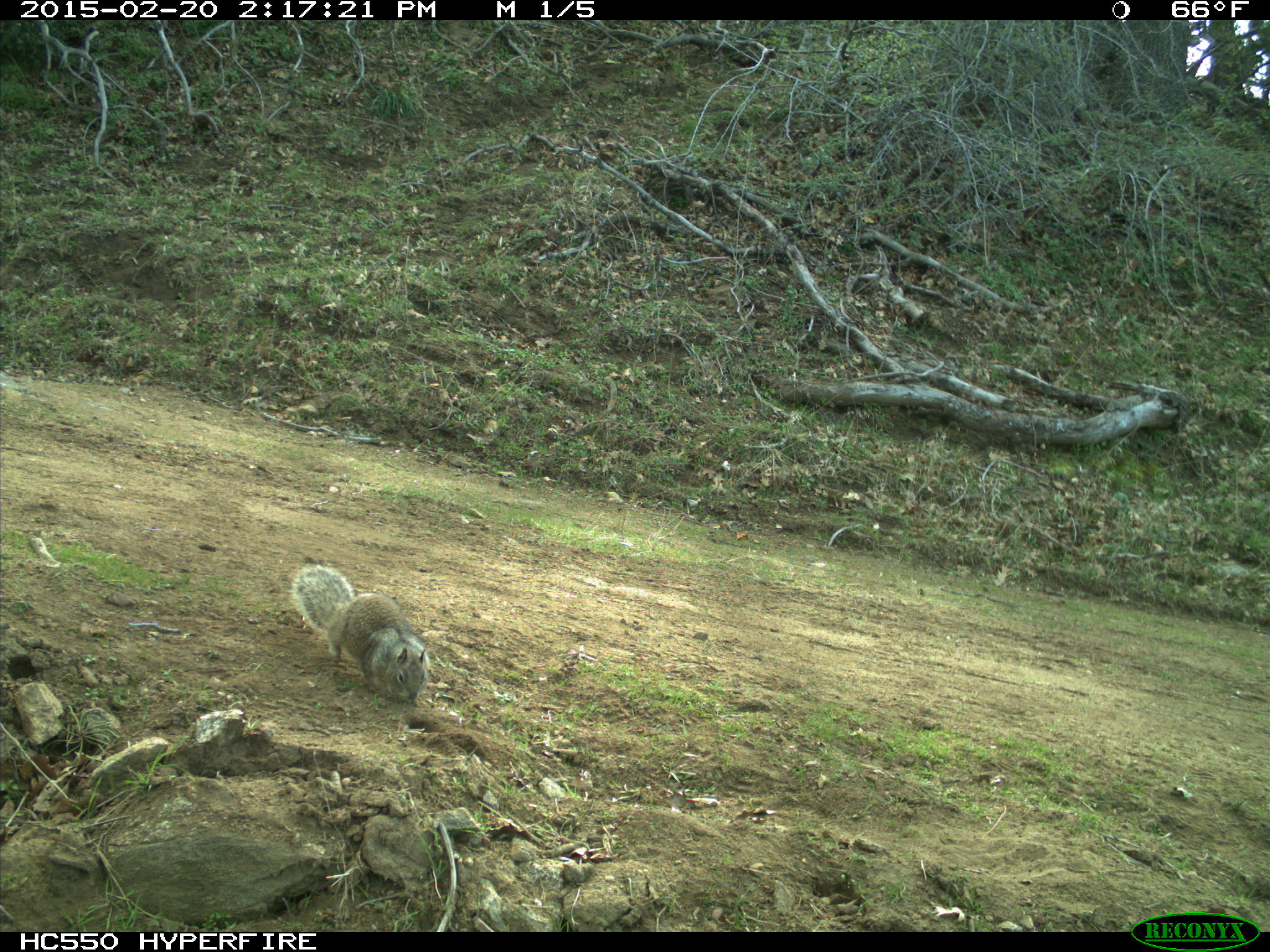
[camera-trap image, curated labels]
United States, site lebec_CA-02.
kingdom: Animalia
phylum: Chordata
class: Mammalia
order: Rodentia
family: Sciuridae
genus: Otospermophilus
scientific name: Otospermophilus beecheyi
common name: california ground squirrel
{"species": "Otospermophilus beecheyi (california ground squirrel)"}